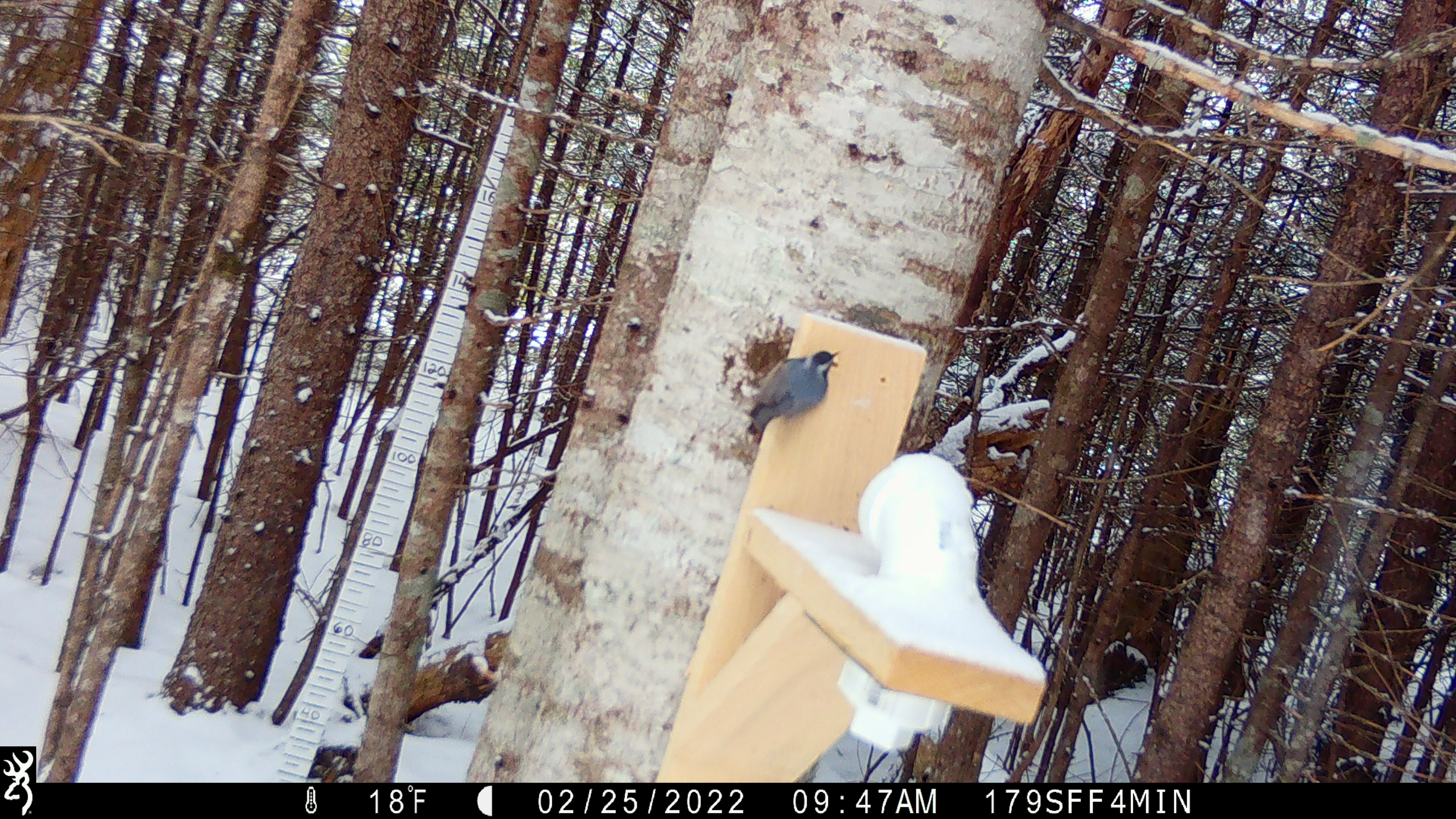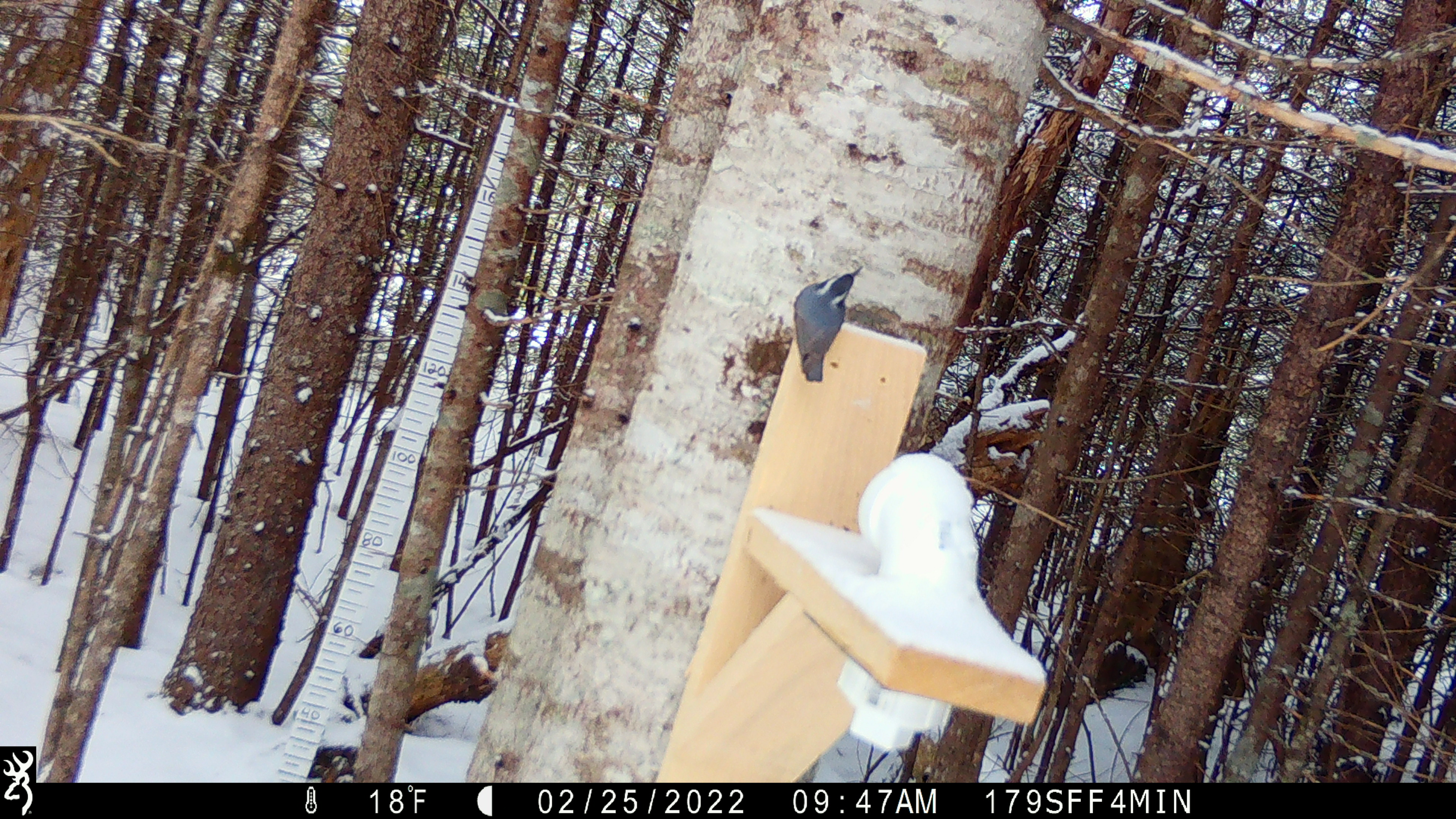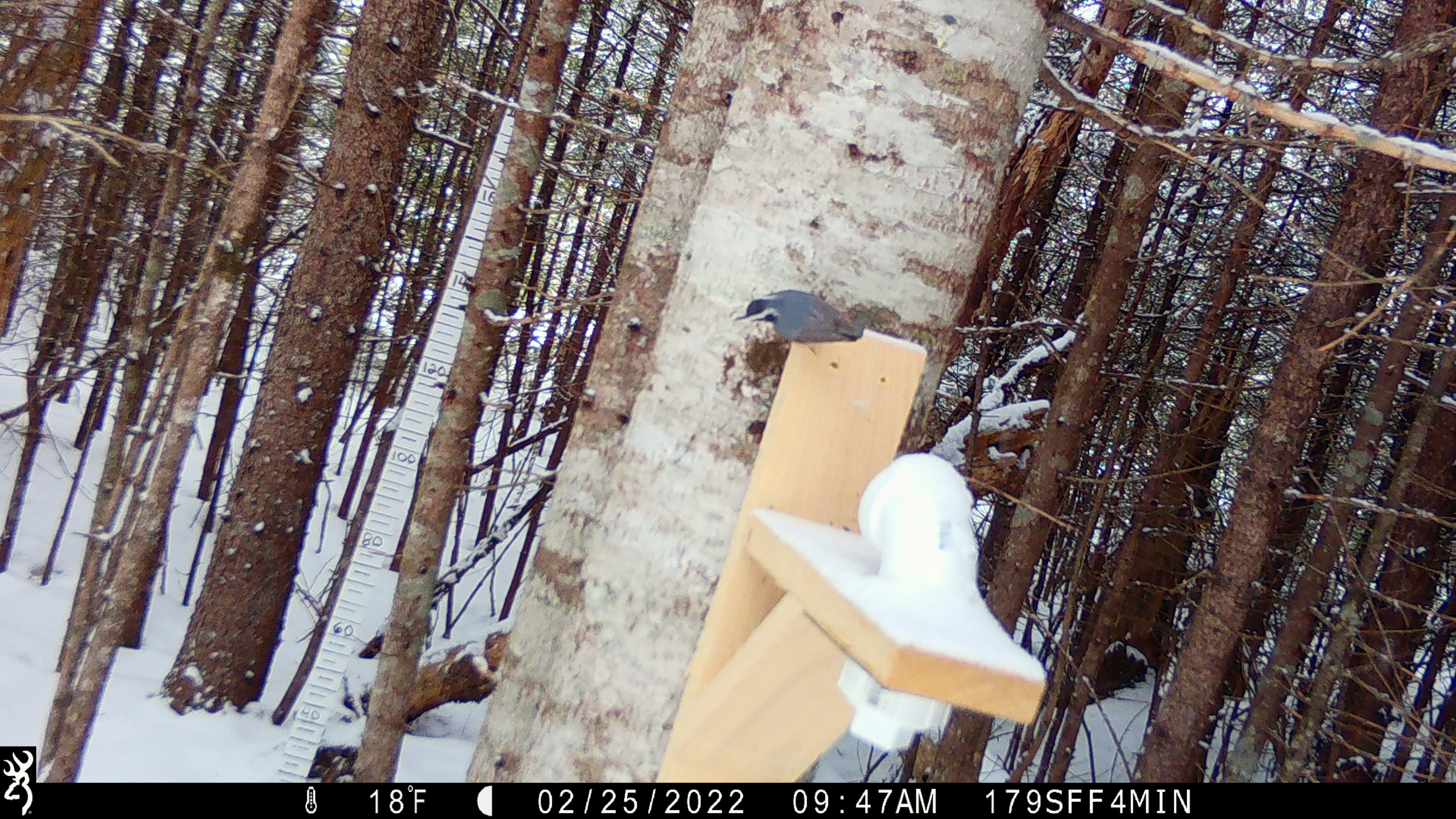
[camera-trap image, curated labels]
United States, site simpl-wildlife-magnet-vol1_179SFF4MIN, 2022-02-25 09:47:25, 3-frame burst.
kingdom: Animalia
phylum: Chordata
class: Aves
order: Passeriformes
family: Sittidae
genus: Sitta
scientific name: Sitta canadensis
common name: red-breasted nuthatch